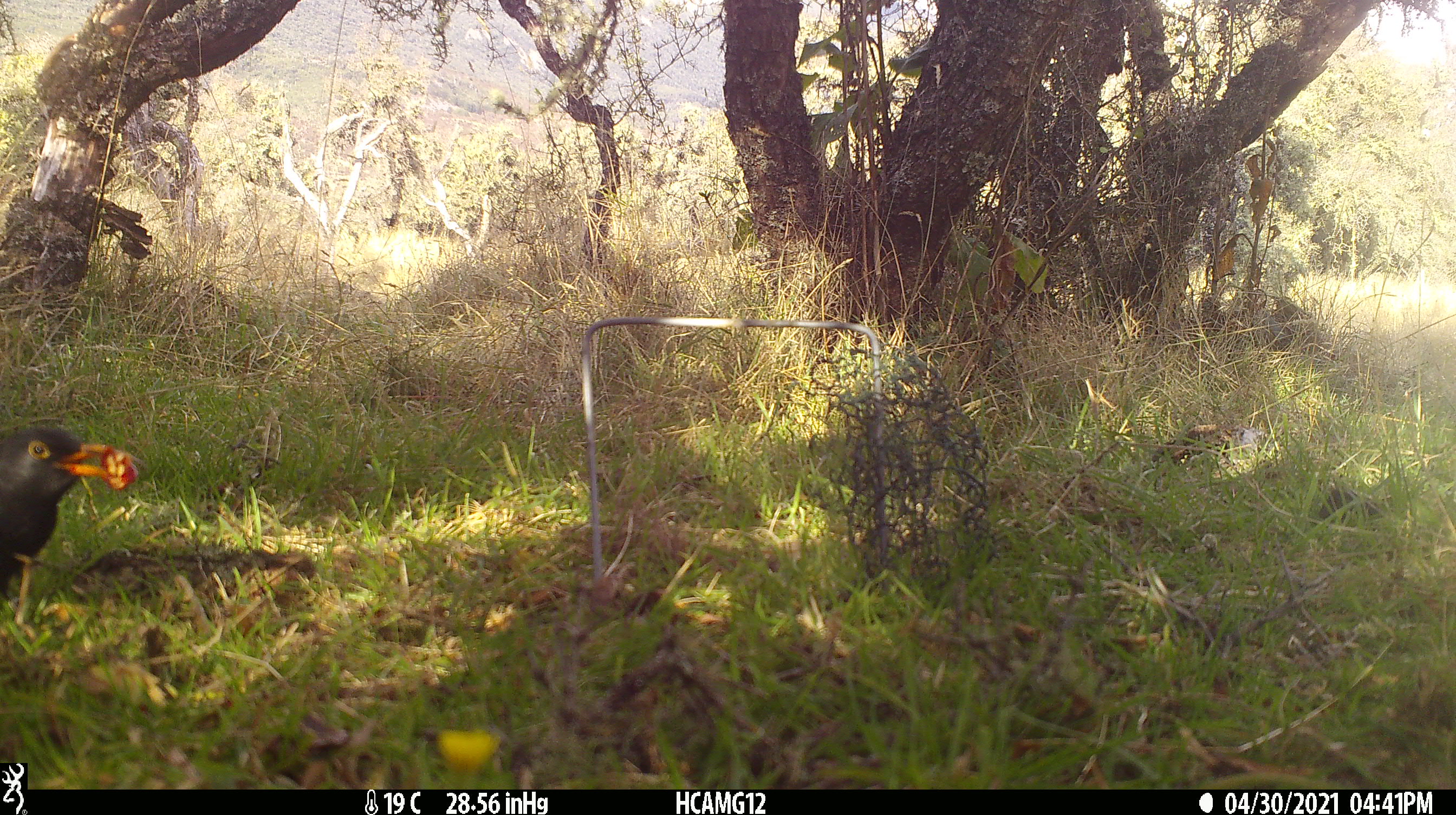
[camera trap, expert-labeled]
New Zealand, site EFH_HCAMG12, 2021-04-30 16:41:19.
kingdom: Animalia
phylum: Chordata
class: Aves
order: Passeriformes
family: Turdidae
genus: Turdus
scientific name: Turdus merula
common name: eurasian blackbird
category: blackbird